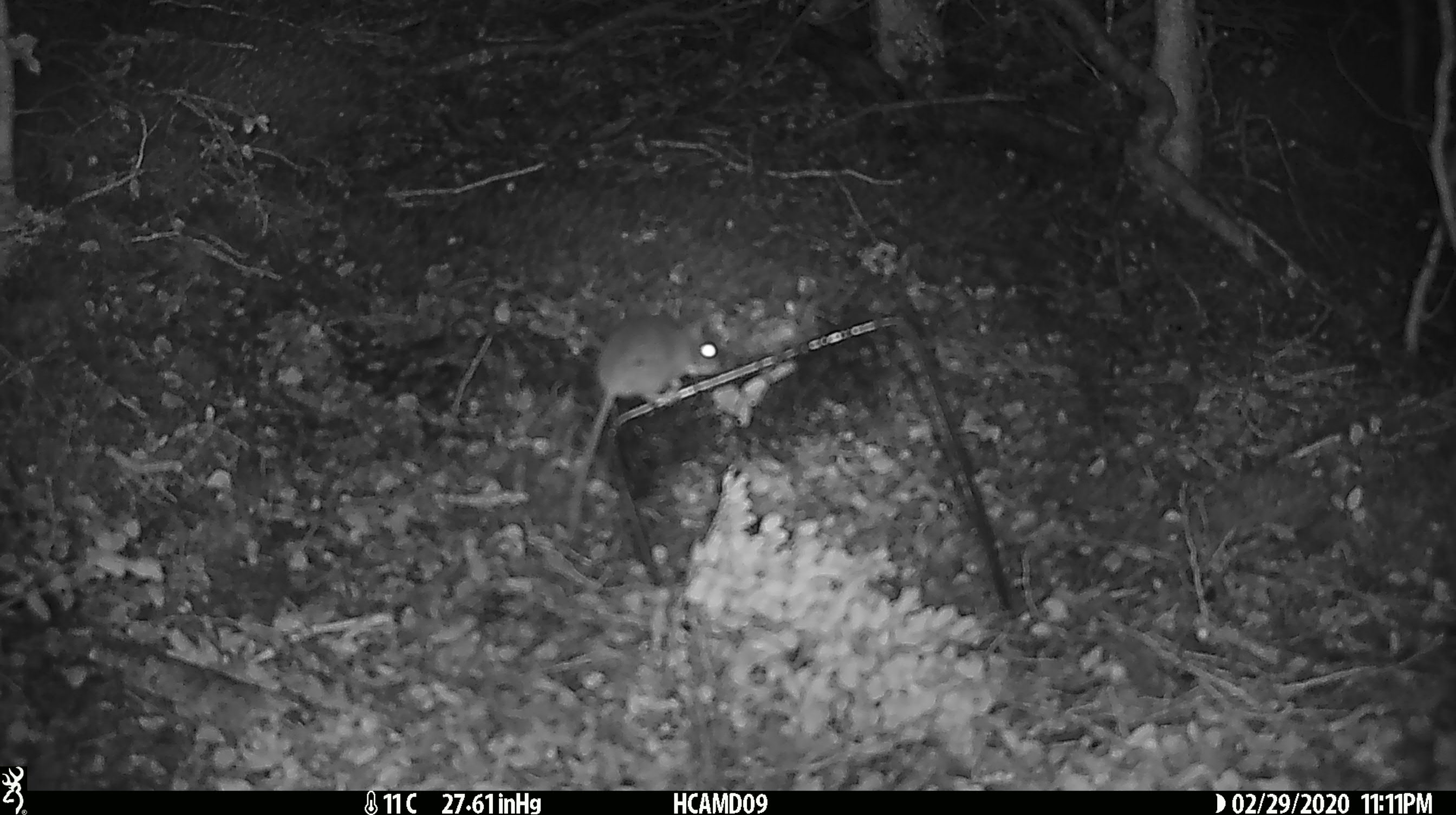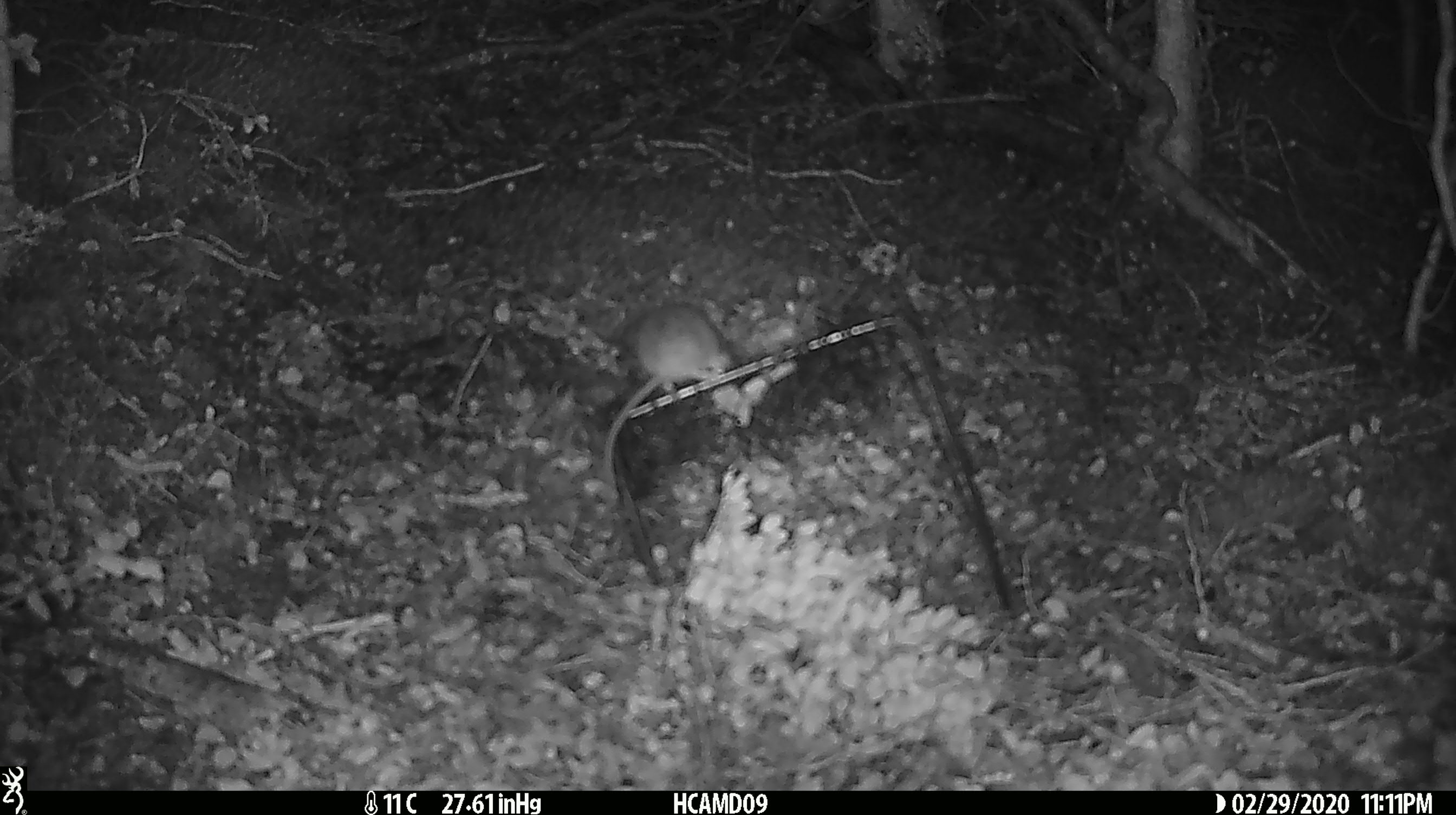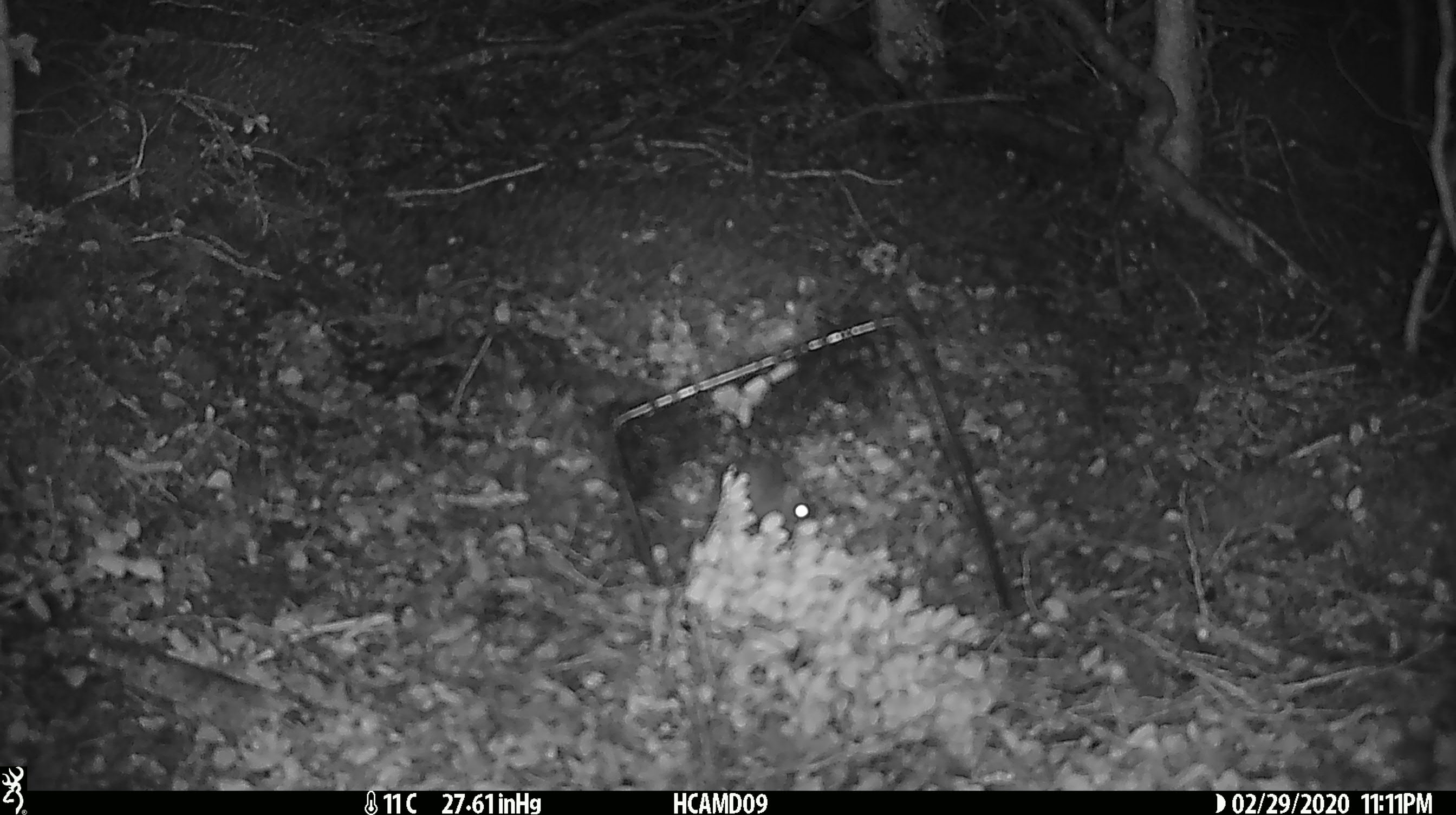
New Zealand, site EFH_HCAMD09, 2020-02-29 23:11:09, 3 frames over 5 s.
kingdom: Animalia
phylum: Chordata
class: Mammalia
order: Rodentia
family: Muridae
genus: Mus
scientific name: Mus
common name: mouse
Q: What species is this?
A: Mouse (Mus).